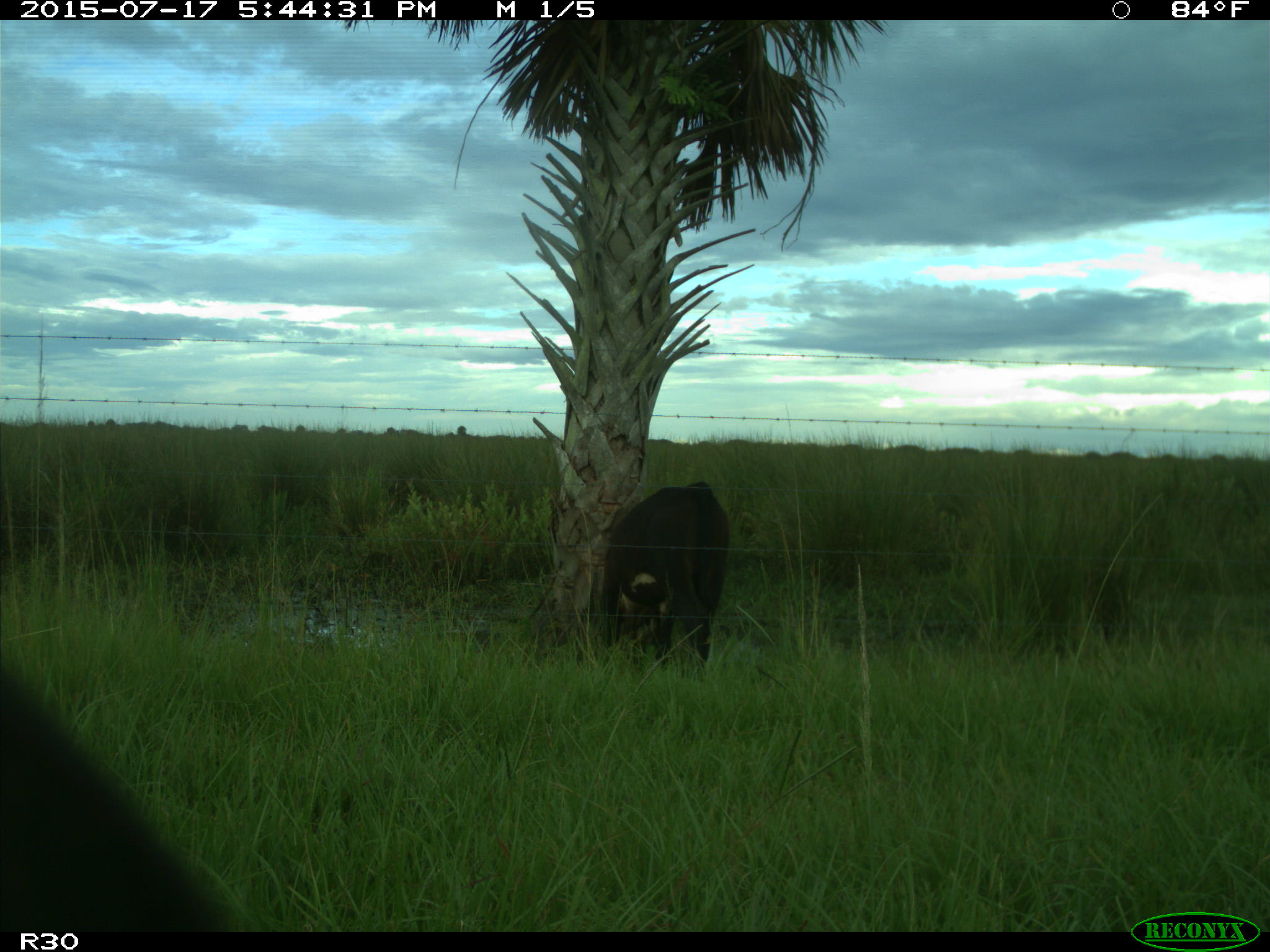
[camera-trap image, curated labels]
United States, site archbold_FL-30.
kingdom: Animalia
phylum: Chordata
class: Mammalia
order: Artiodactyla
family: Bovidae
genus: Bos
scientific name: Bos taurus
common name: domestic cow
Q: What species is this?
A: Bos taurus (domestic cow).